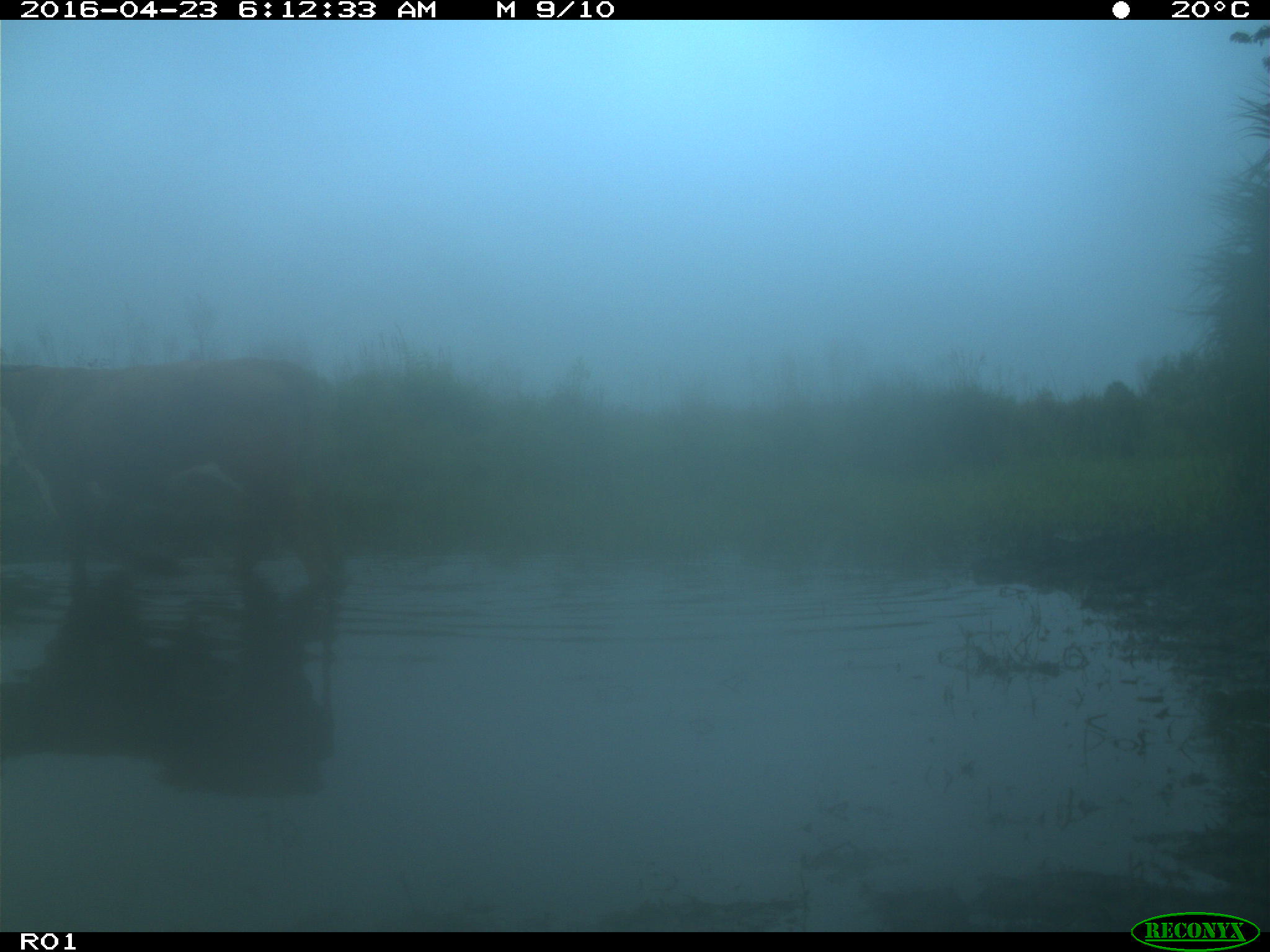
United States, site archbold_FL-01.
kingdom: Animalia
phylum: Chordata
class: Mammalia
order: Artiodactyla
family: Bovidae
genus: Bos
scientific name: Bos taurus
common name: domestic cow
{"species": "Bos taurus (domestic cow)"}